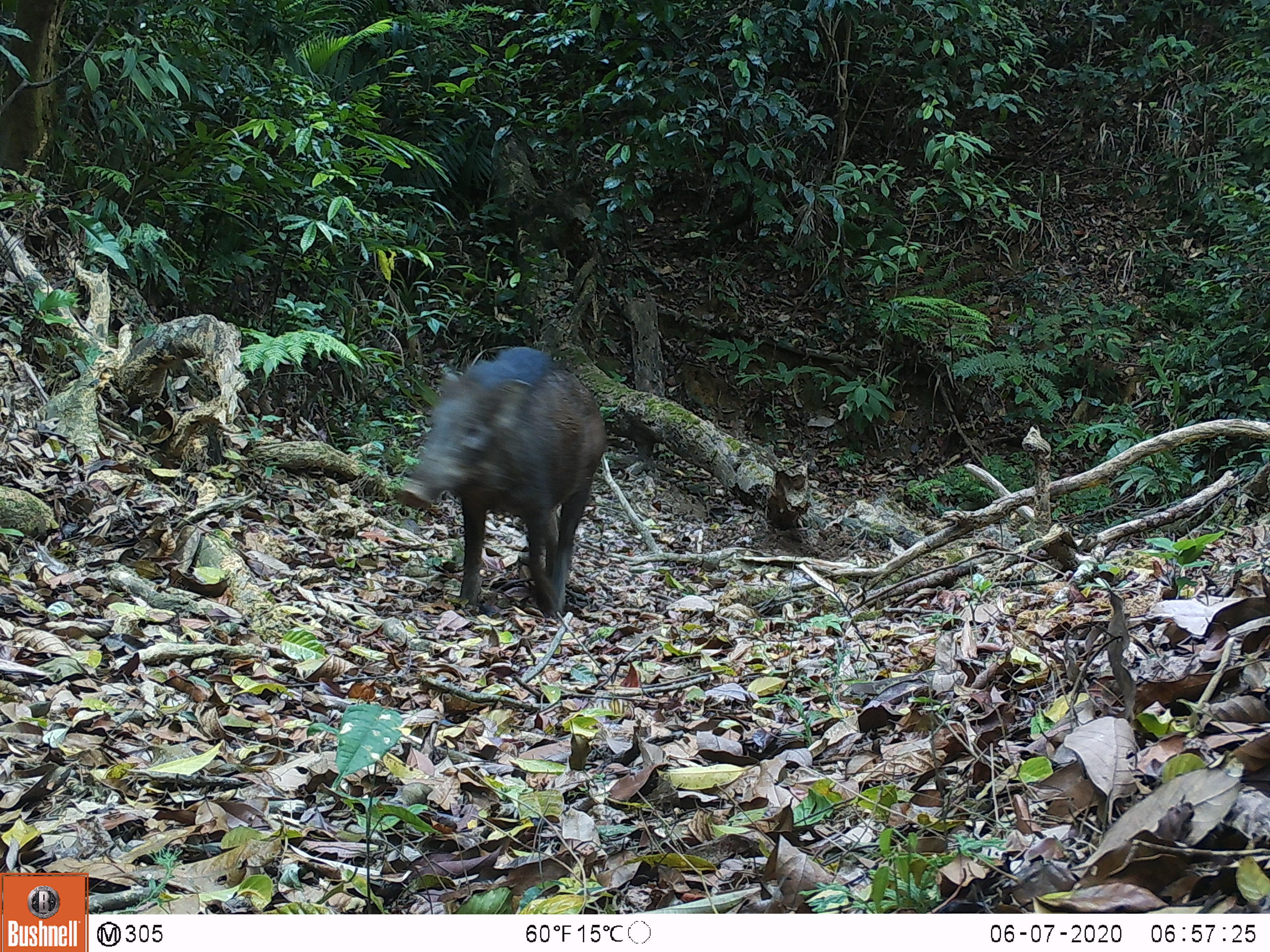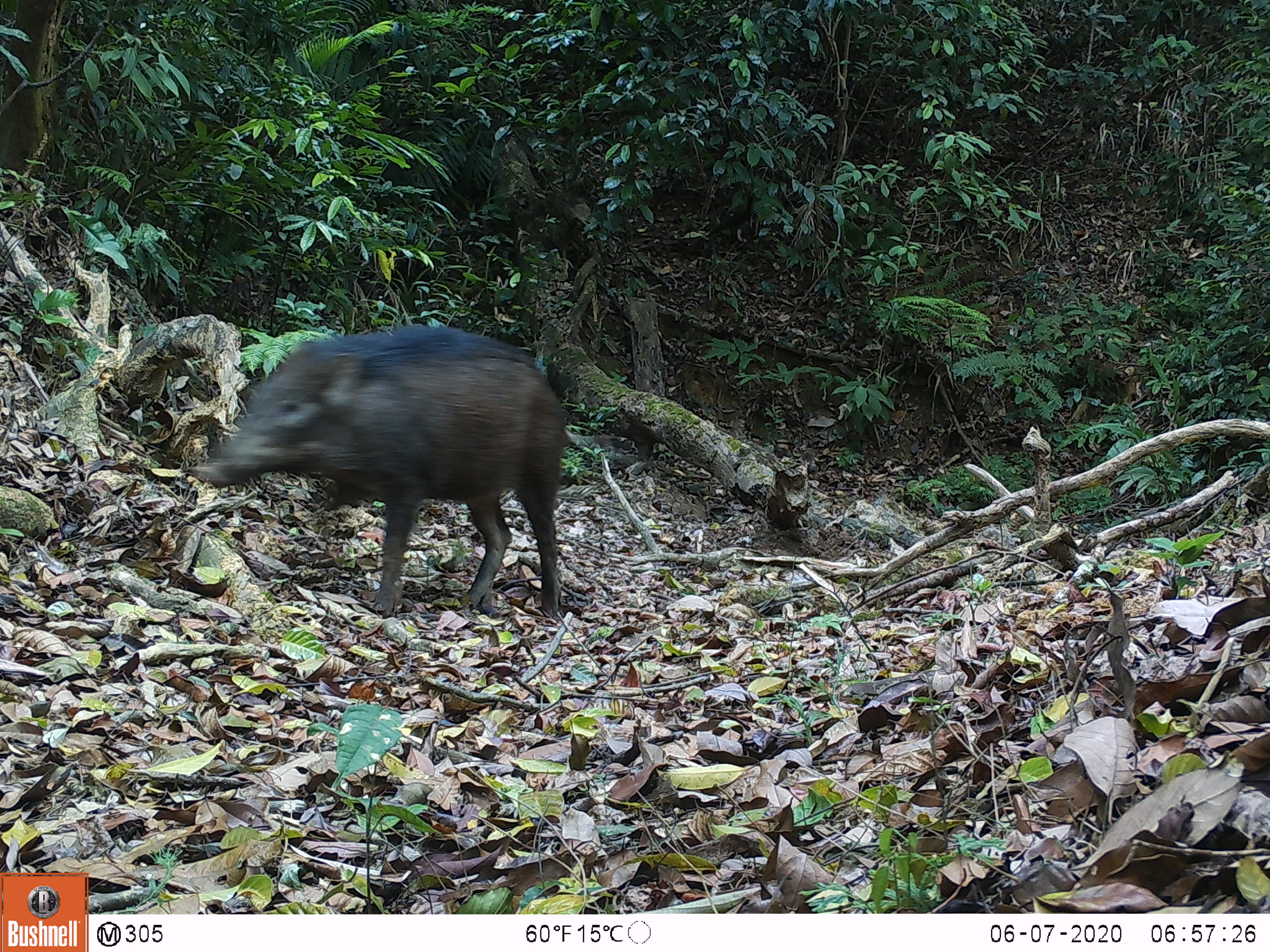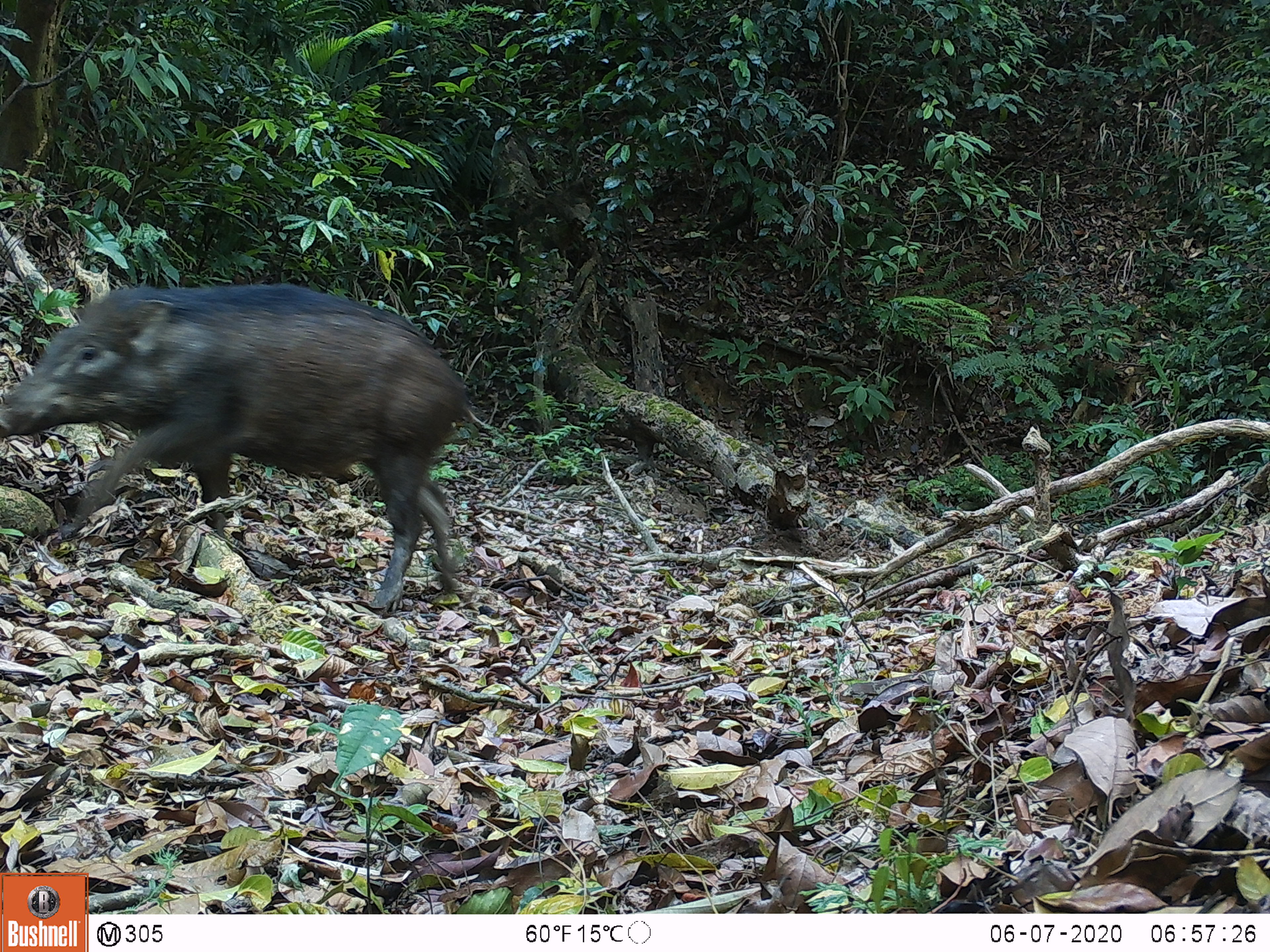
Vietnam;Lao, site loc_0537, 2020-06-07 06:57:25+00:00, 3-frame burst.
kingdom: Animalia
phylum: Chordata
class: Mammalia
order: Artiodactyla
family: Suidae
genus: Sus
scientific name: Sus scrofa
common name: eurasian wild pig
Eurasian wild pig (Sus scrofa). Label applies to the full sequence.